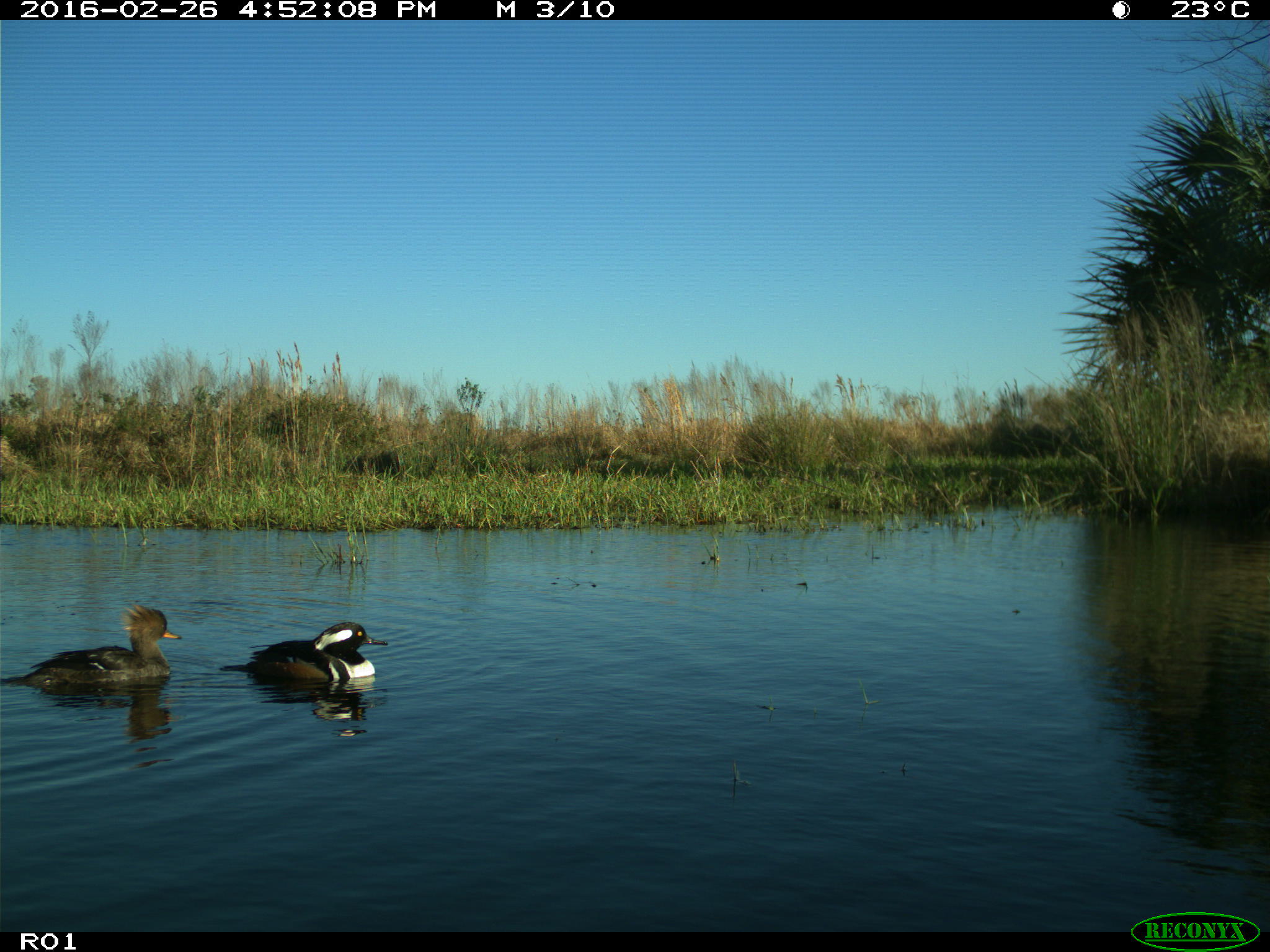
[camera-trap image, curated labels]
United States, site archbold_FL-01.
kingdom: Animalia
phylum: Chordata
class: Aves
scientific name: Aves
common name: birds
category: unidentified bird